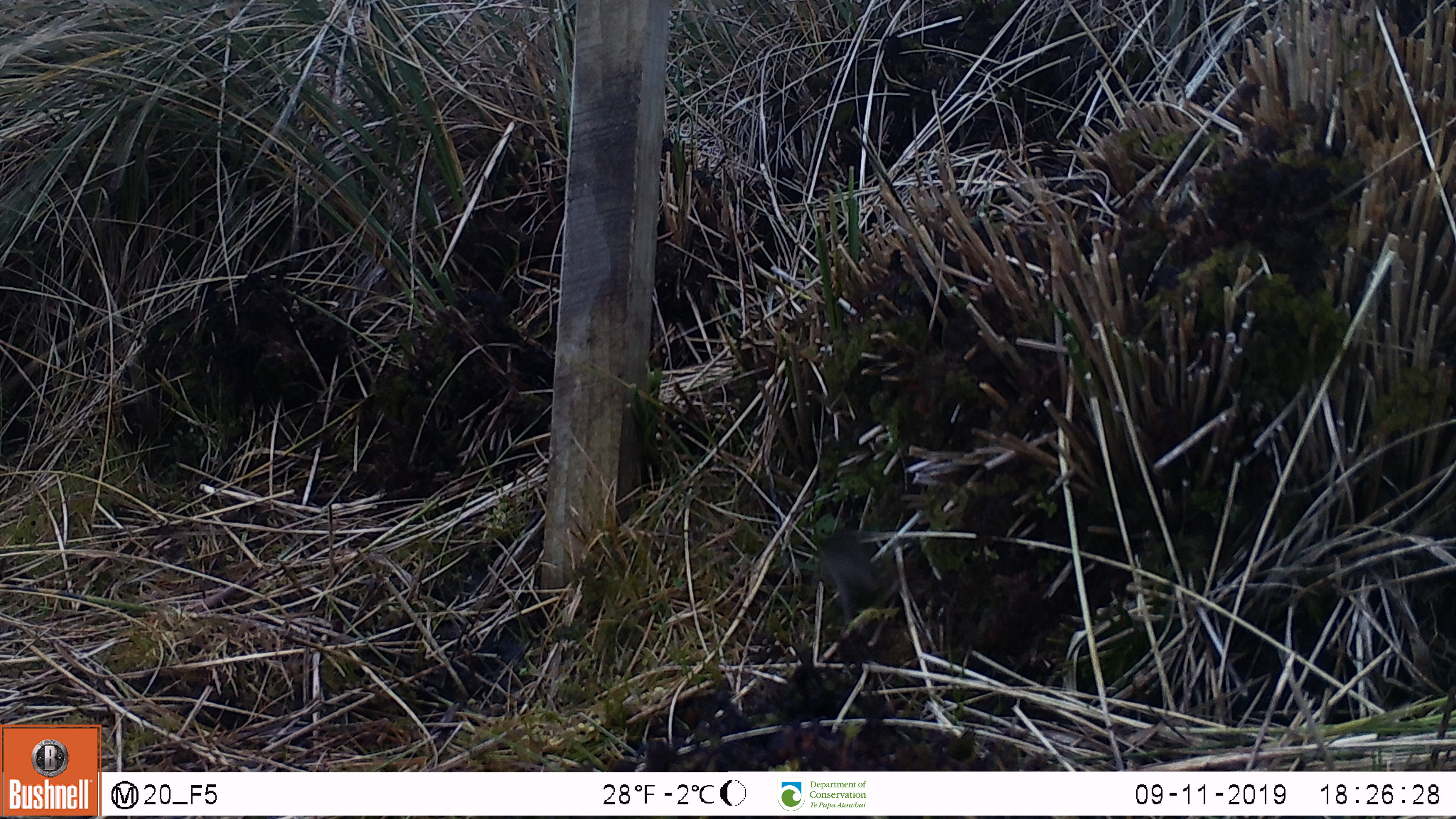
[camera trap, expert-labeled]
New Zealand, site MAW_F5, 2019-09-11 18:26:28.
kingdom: Animalia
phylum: Chordata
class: Mammalia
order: Rodentia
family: Muridae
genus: Mus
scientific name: Mus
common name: mouse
Mouse (Mus).